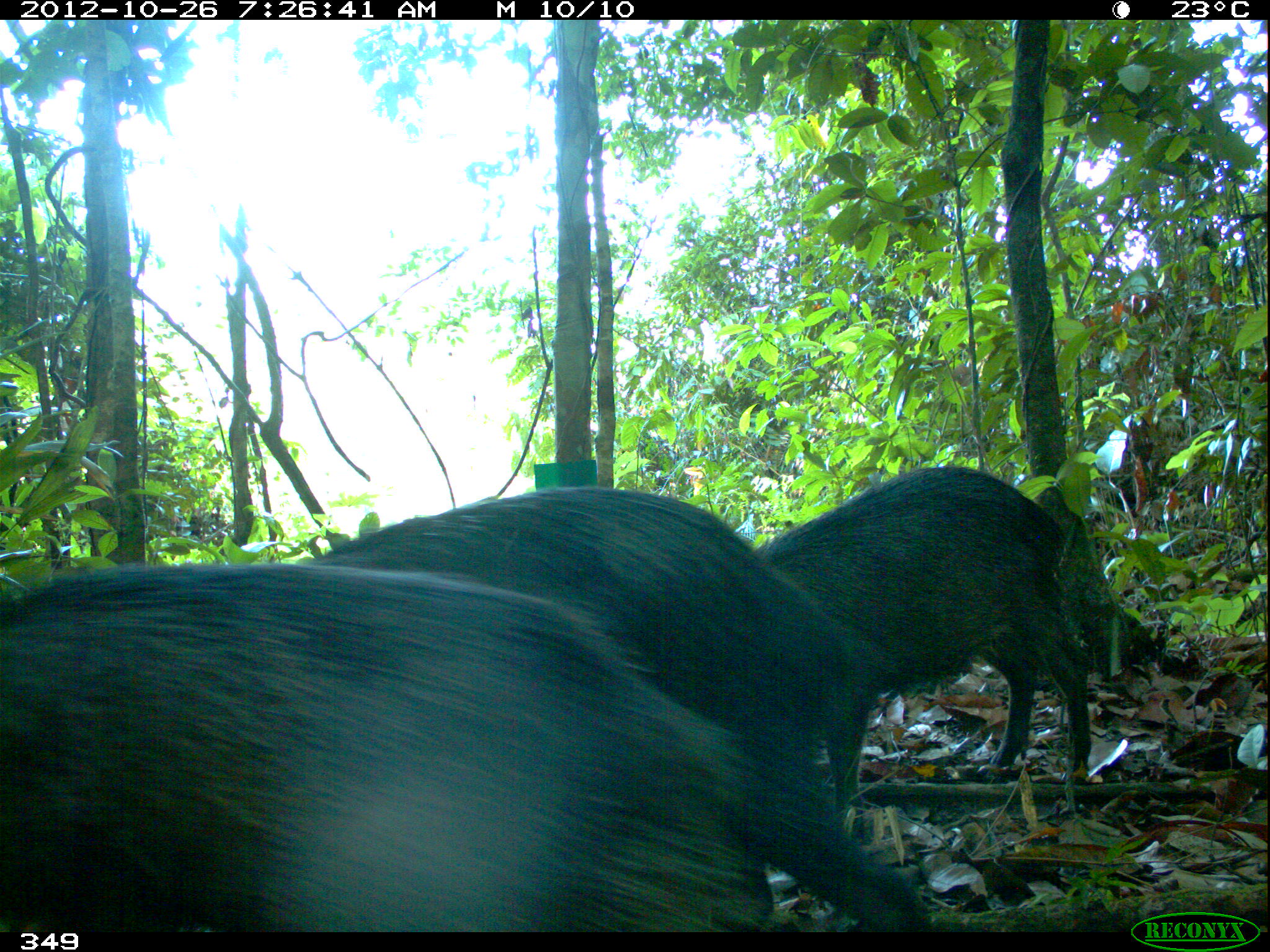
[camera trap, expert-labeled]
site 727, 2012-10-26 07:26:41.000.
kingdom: Animalia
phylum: Chordata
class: Mammalia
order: Artiodactyla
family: Tayassuidae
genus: Tayassu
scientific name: Tayassu pecari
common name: white-lipped peccary